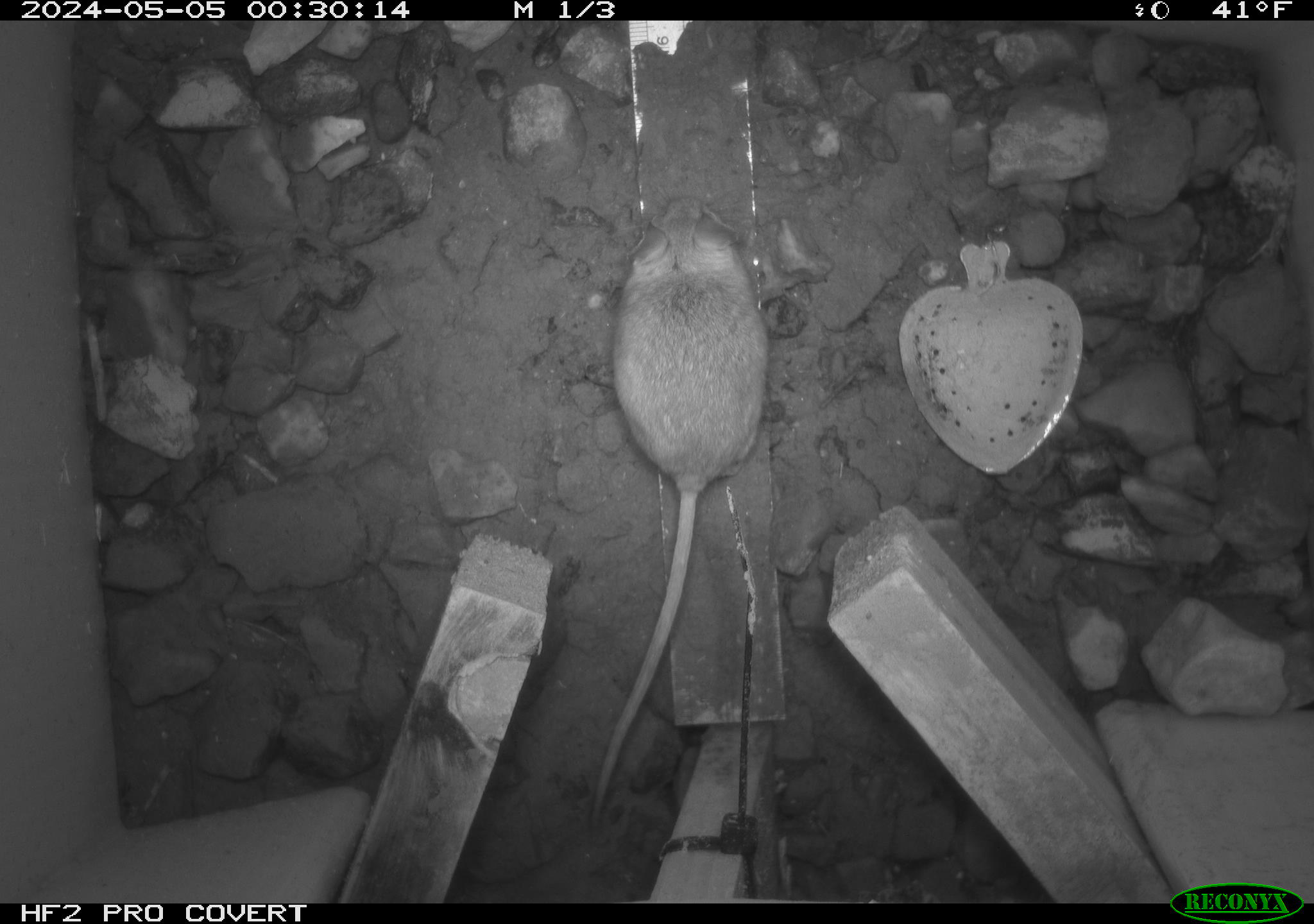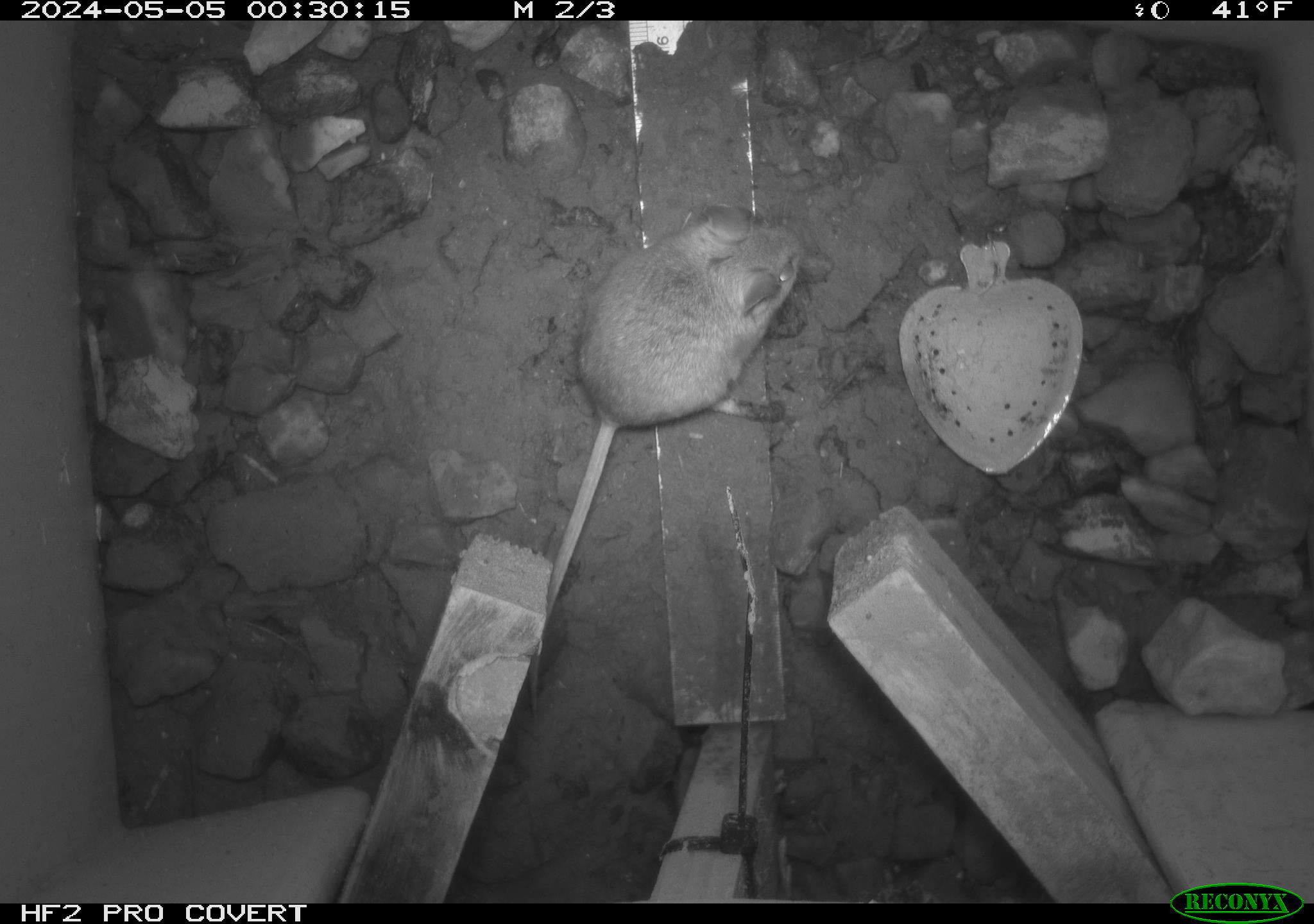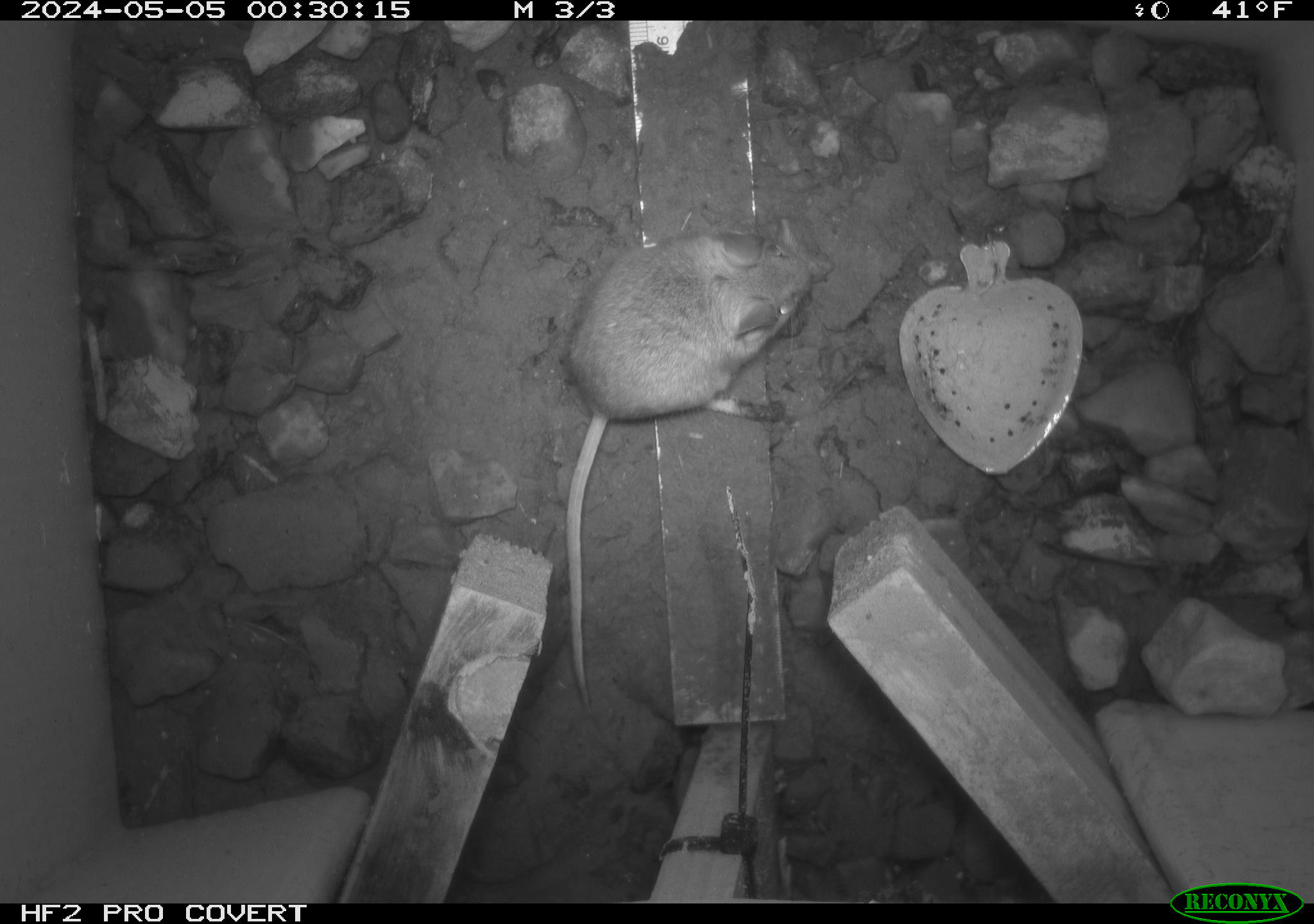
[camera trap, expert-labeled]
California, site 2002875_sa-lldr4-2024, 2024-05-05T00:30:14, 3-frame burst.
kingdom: Animalia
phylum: Chordata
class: Mammalia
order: Rodentia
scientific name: Rodentia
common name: mouse species